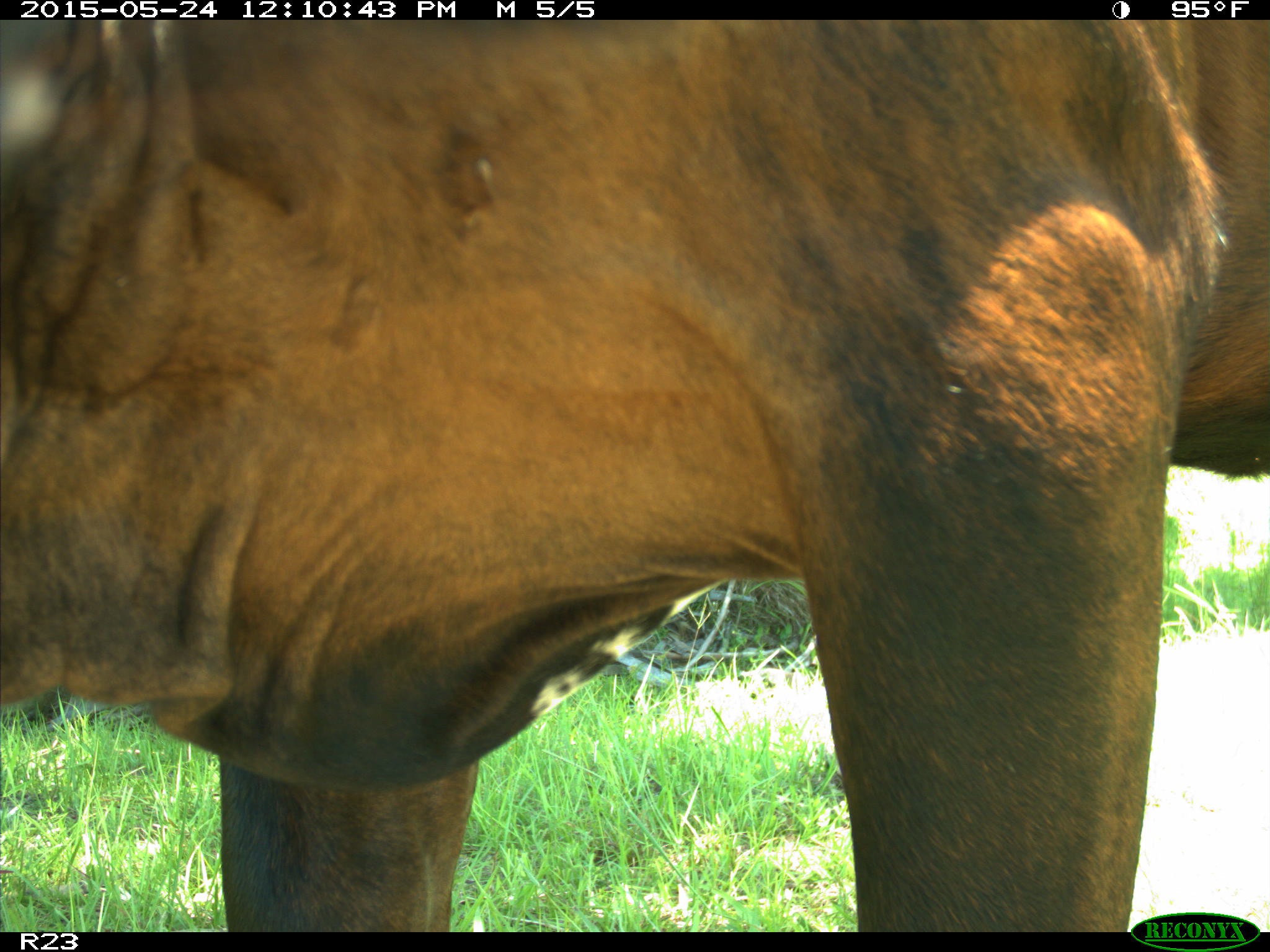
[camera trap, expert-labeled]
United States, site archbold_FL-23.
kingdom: Animalia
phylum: Chordata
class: Mammalia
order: Artiodactyla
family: Bovidae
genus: Bos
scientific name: Bos taurus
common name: domestic cow